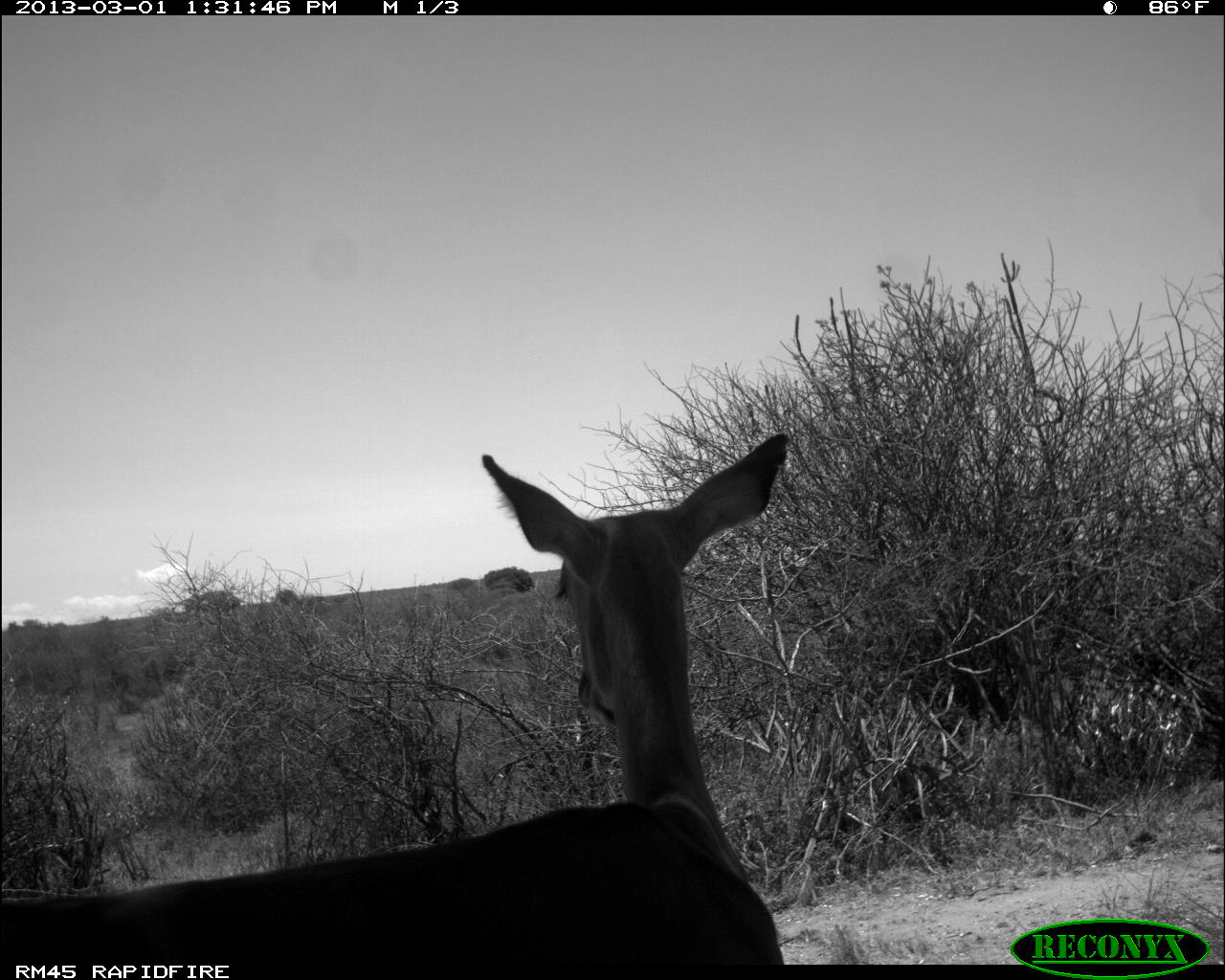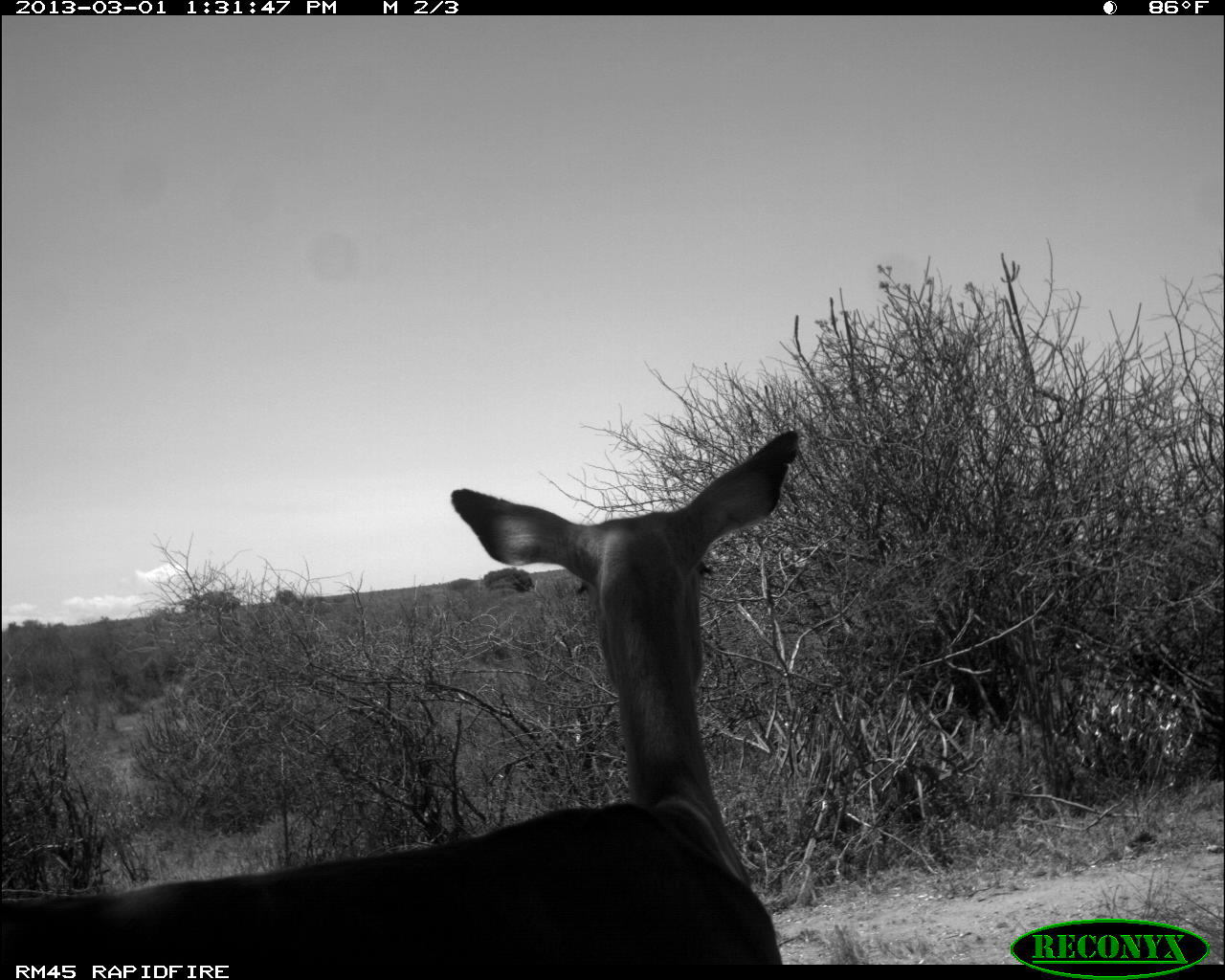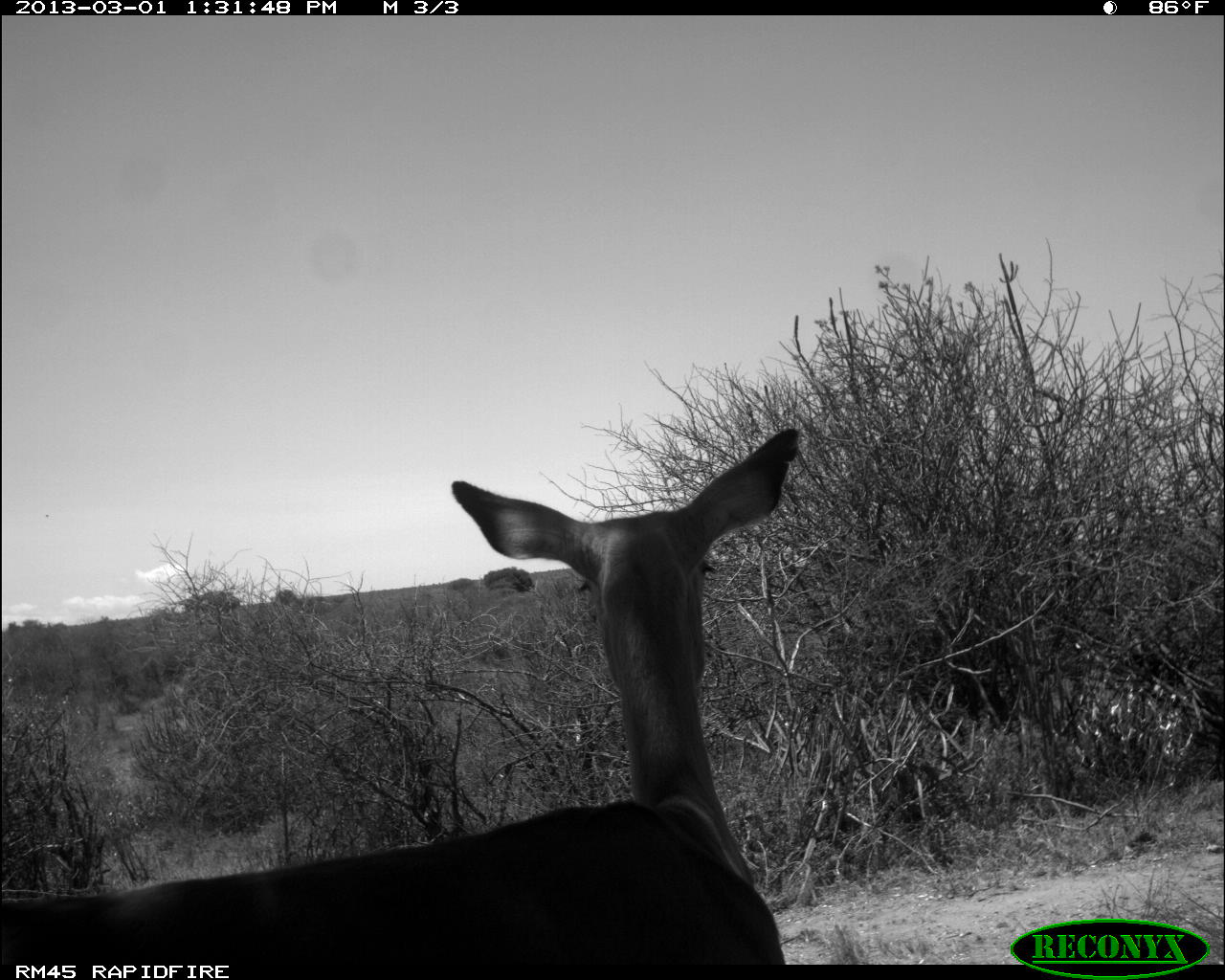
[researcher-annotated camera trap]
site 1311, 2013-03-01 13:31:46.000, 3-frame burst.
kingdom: Animalia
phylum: Chordata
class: Mammalia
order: Artiodactyla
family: Bovidae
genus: Aepyceros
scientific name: Aepyceros melampus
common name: impala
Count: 1.